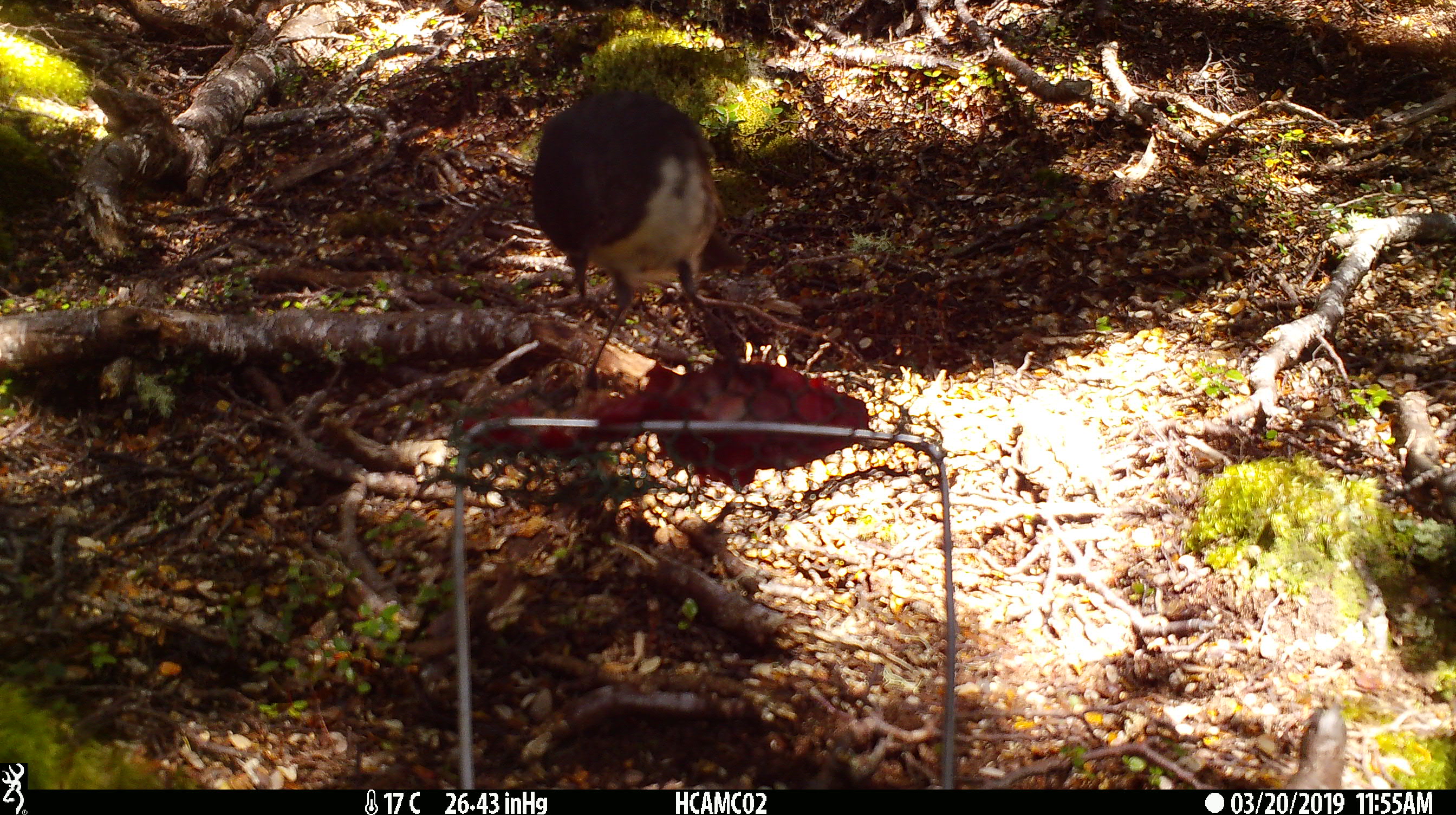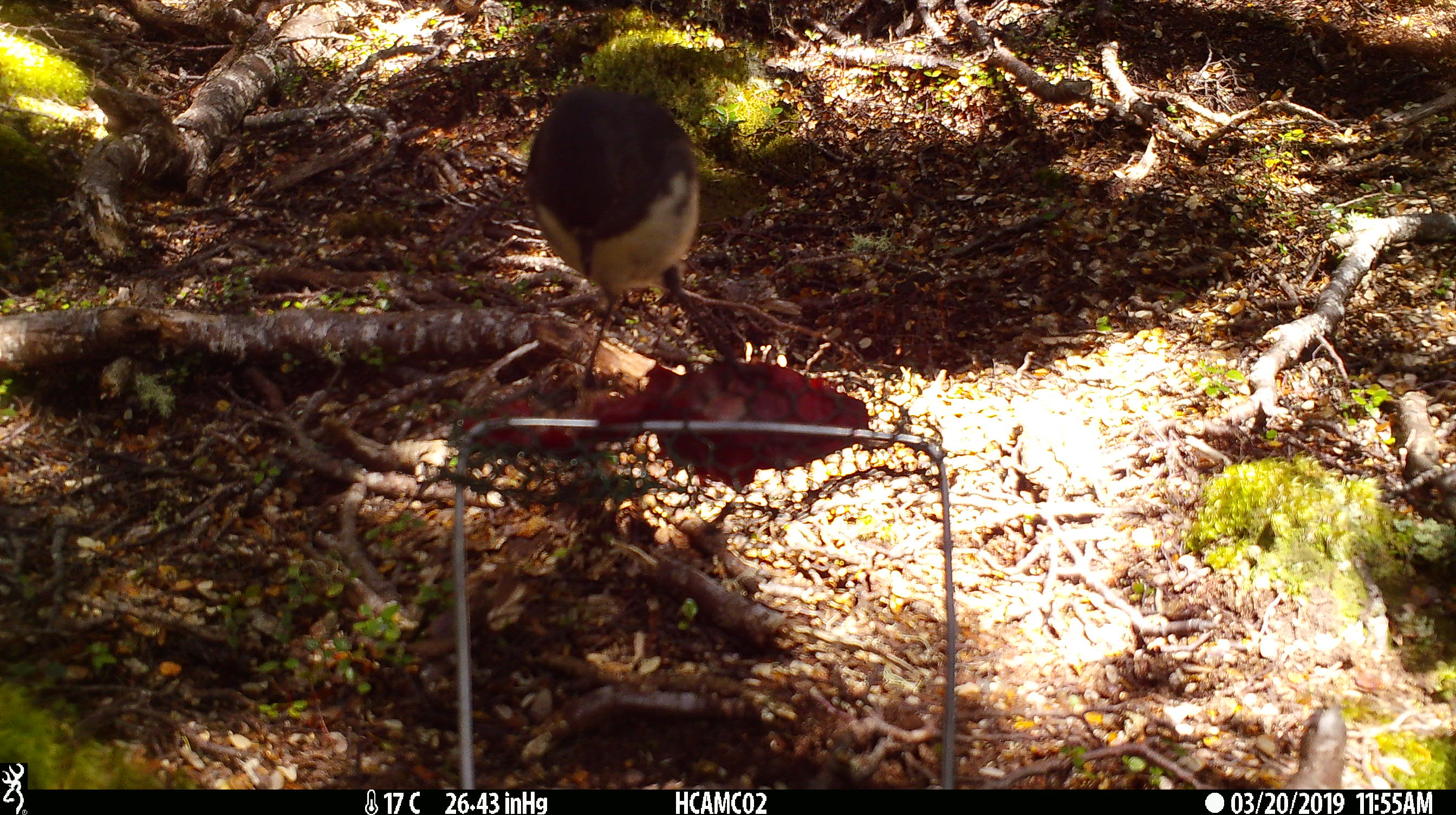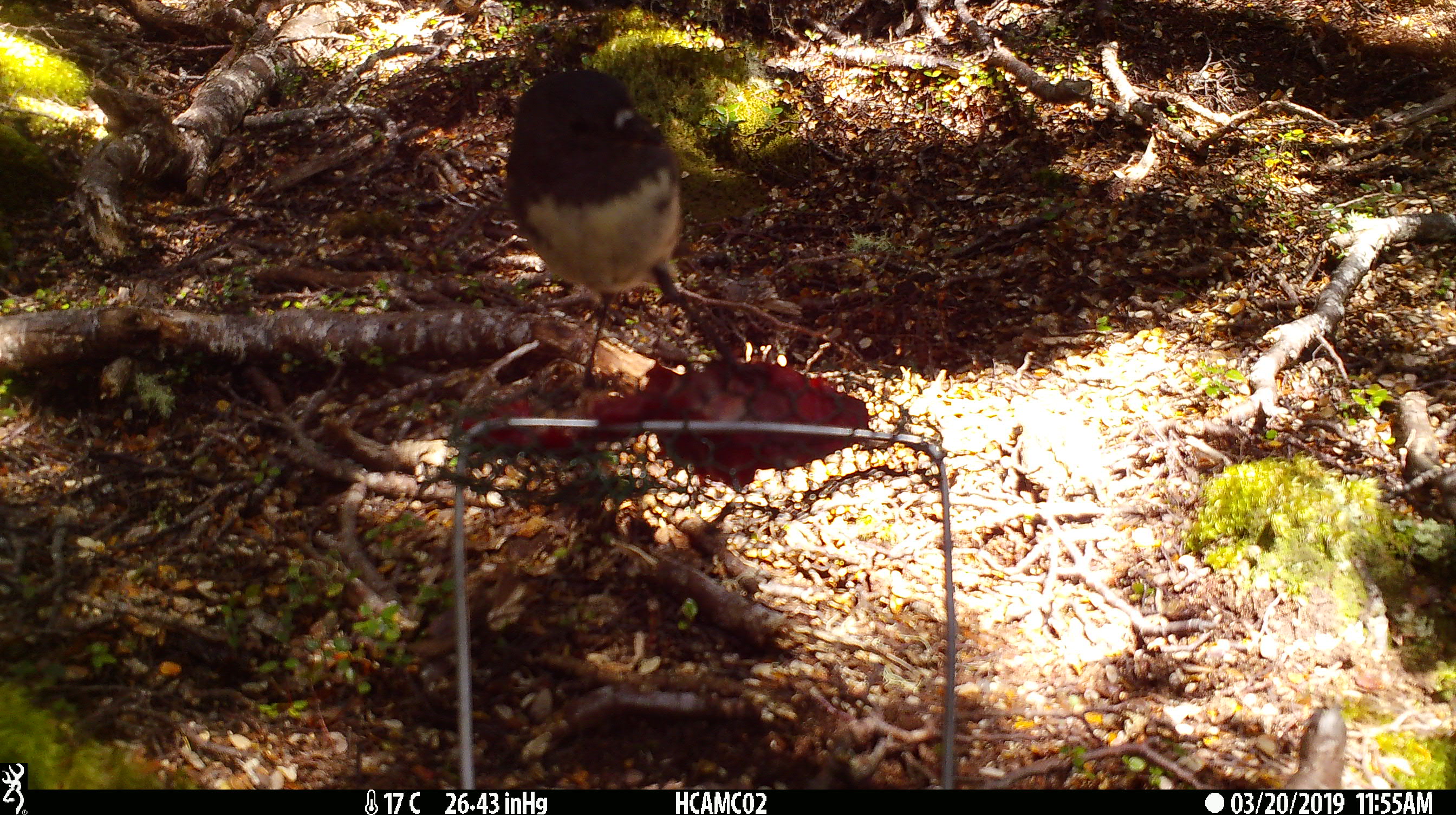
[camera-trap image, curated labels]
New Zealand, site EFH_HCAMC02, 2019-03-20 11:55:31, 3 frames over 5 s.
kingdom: Animalia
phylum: Chordata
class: Aves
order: Passeriformes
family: Petroicidae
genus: Petroica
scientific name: Petroica australis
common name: new zealand robin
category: robin